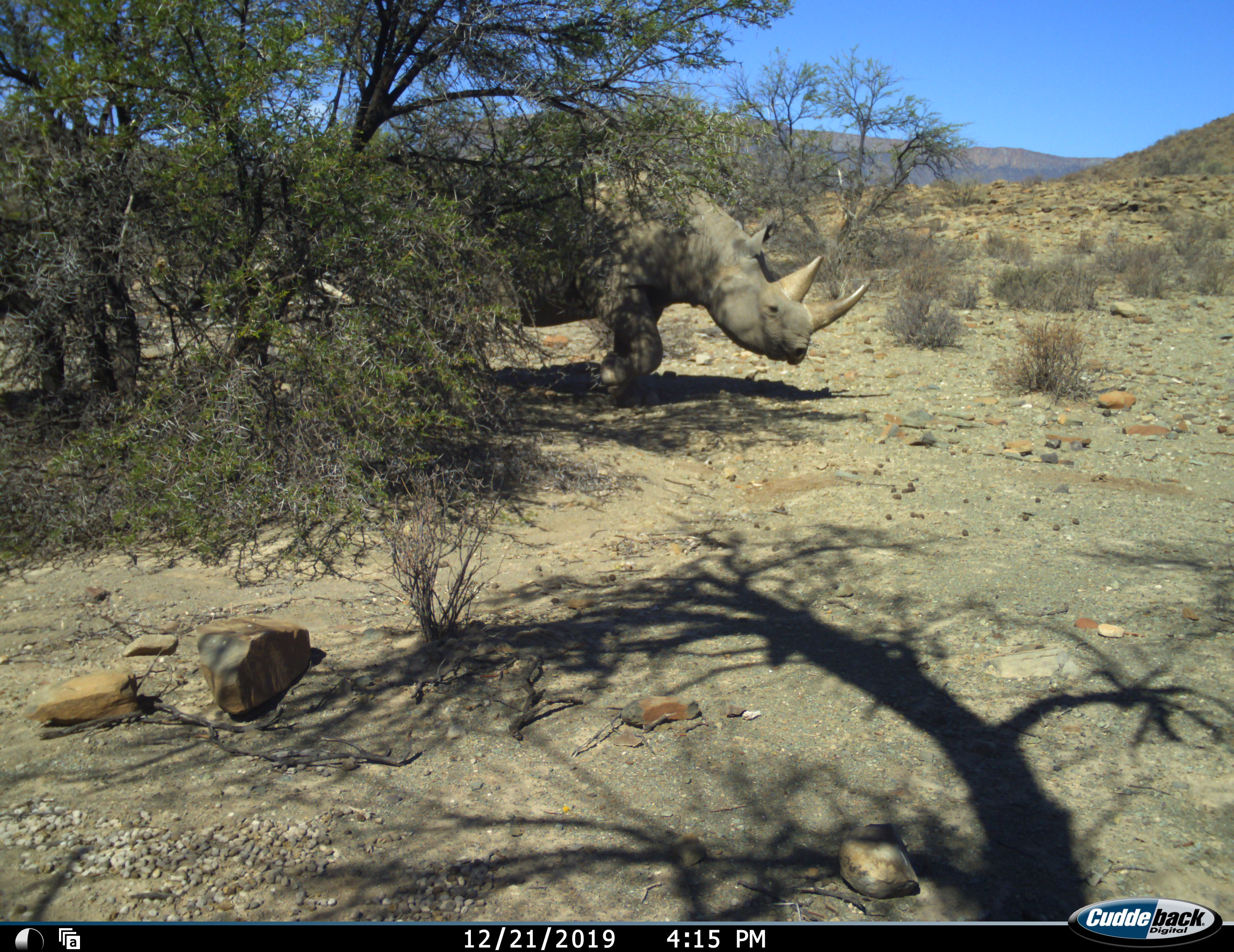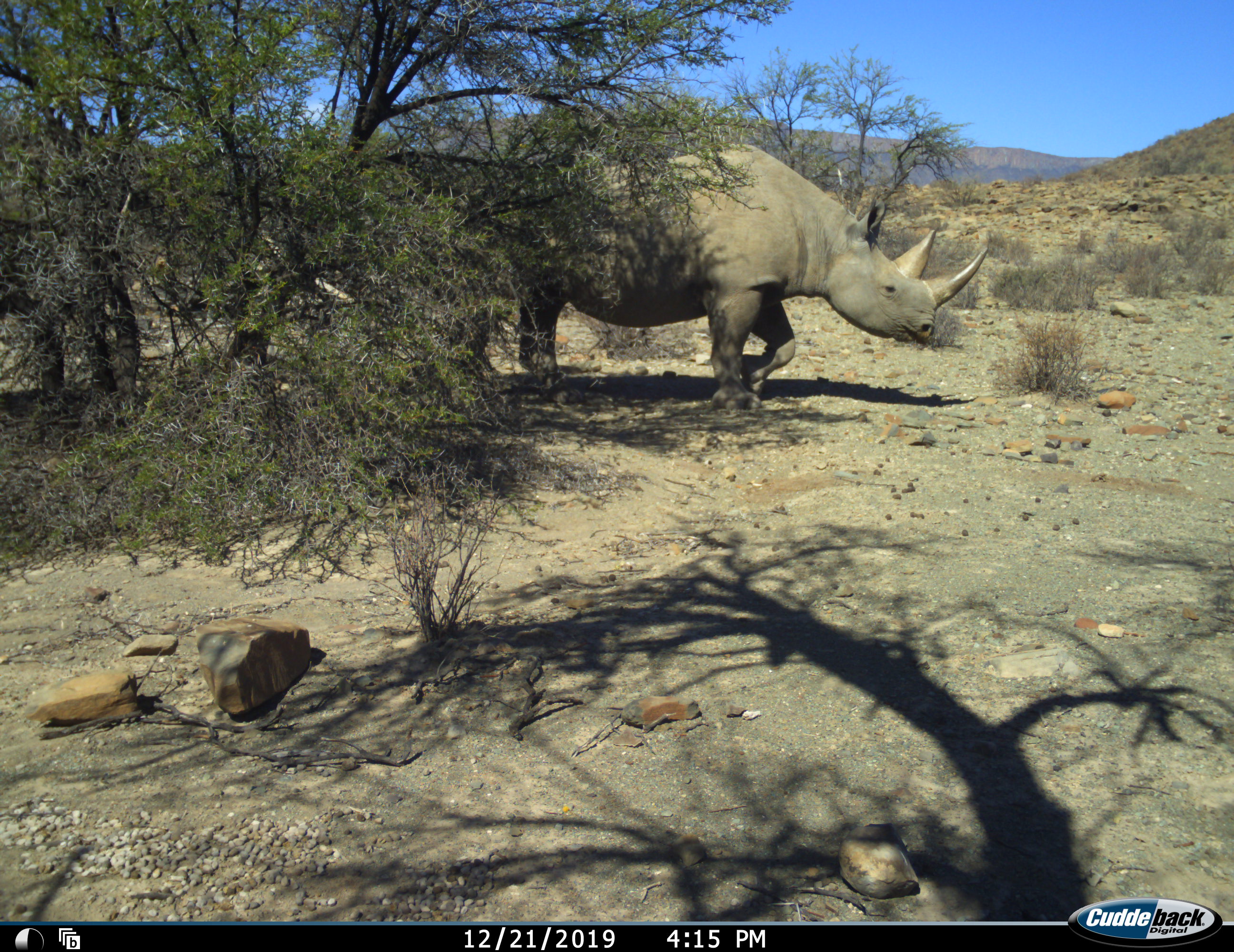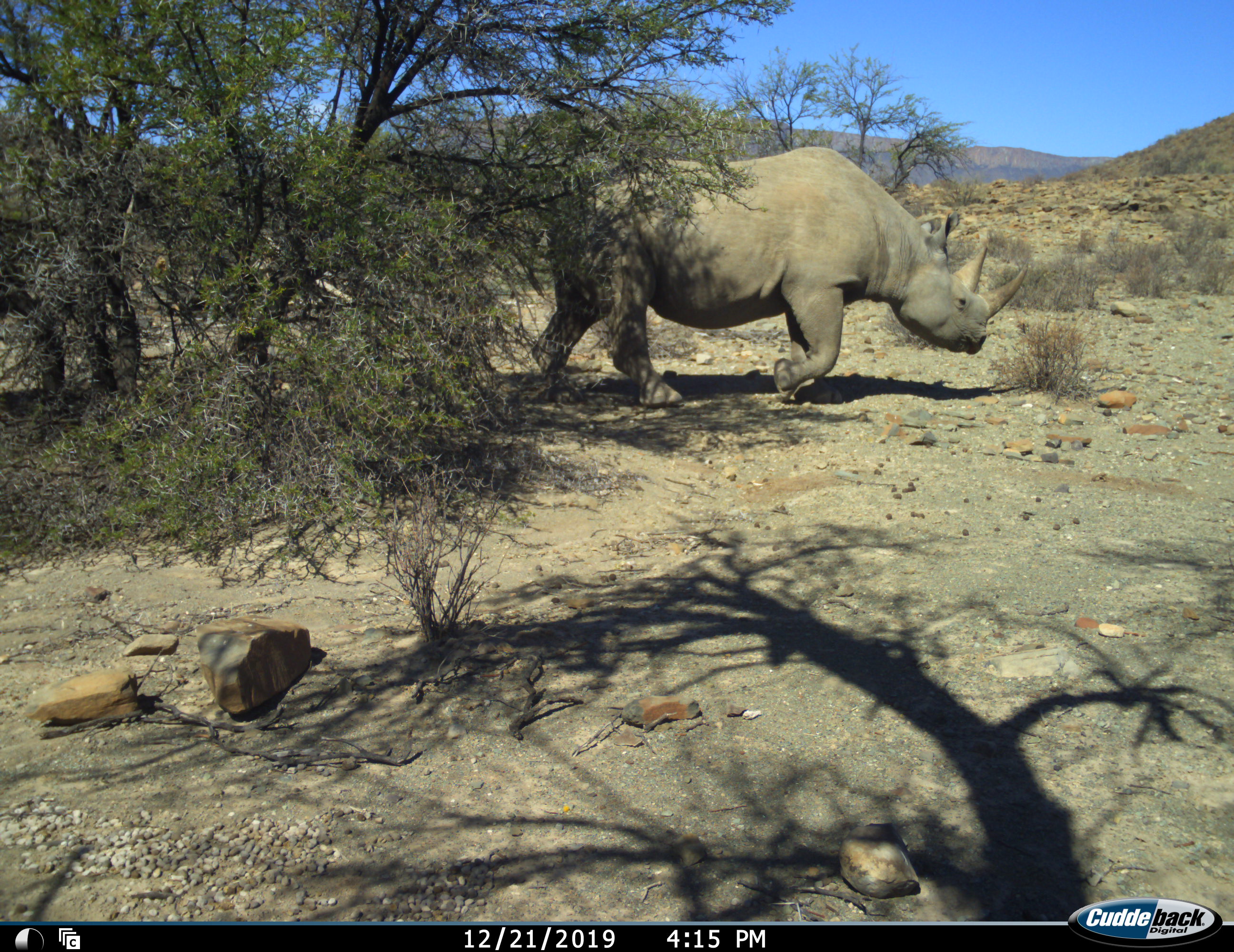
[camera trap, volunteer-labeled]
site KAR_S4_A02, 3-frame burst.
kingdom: Animalia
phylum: Chordata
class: Mammalia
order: Perissodactyla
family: Rhinocerotidae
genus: Diceros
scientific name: Diceros bicornis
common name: black rhinoceros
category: rhinocerosblack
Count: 1.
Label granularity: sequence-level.